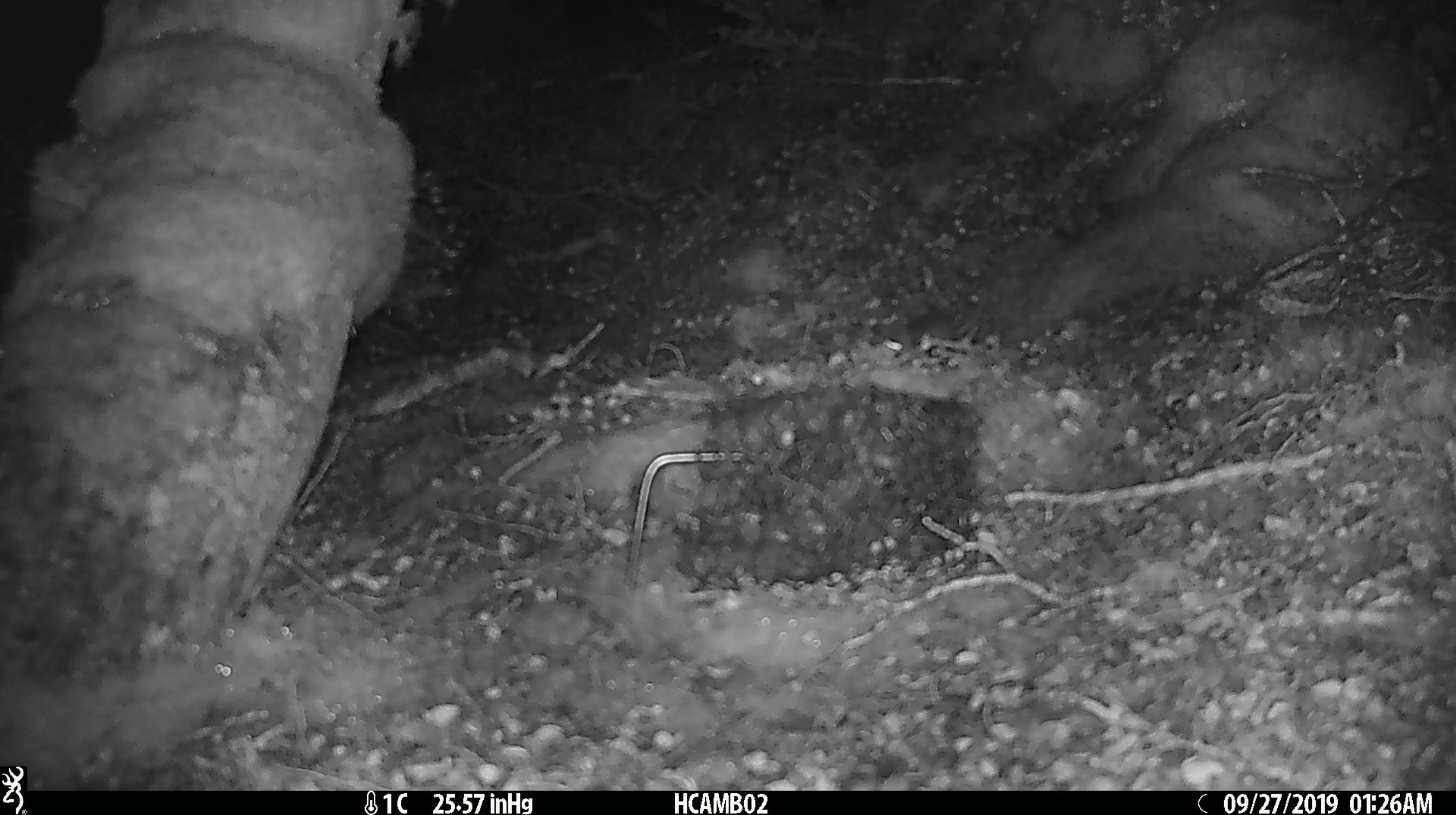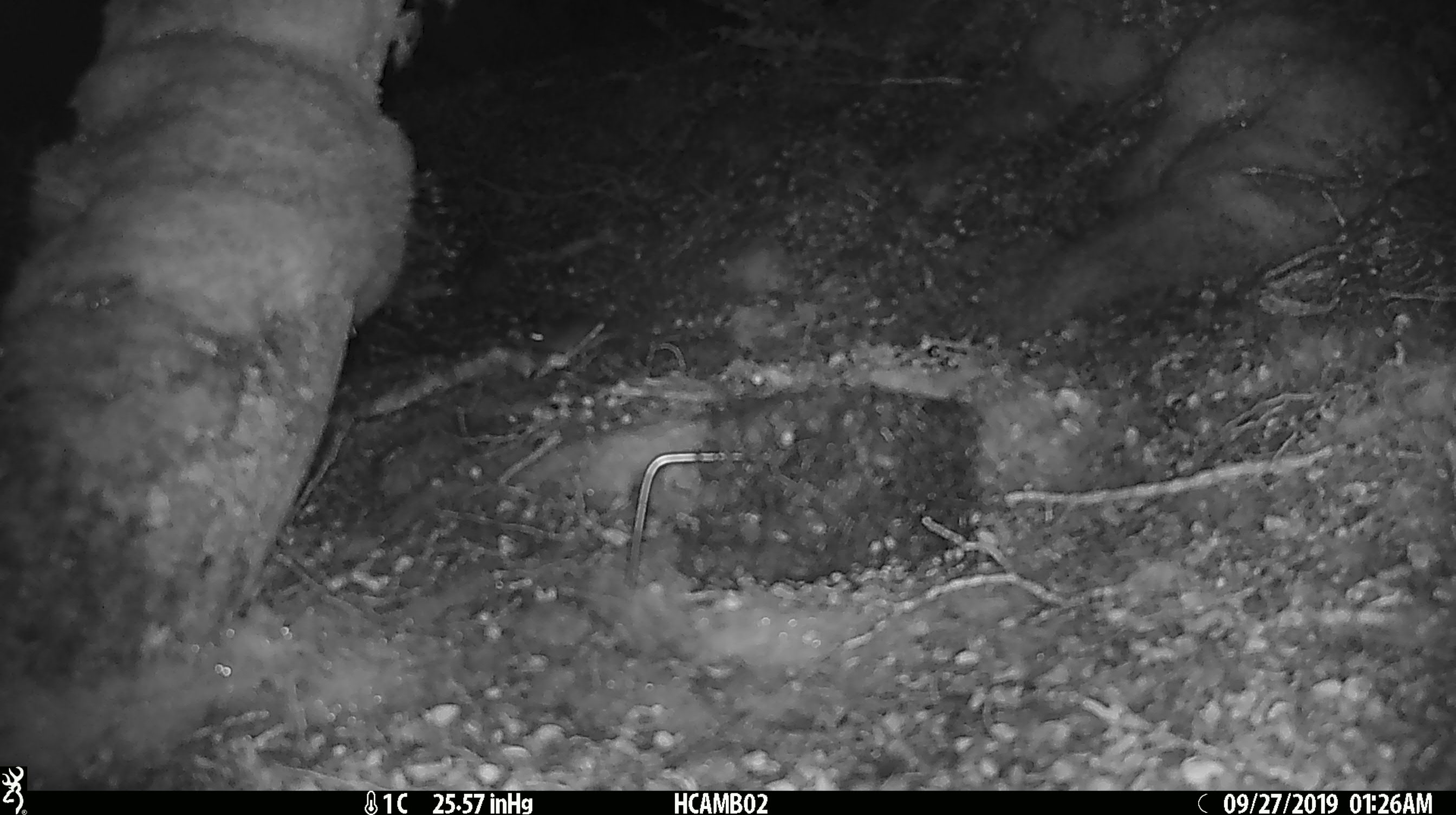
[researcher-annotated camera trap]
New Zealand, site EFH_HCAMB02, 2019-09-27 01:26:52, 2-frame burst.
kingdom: Animalia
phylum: Chordata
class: Mammalia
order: Rodentia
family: Muridae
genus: Mus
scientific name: Mus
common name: mouse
Mouse (Mus).